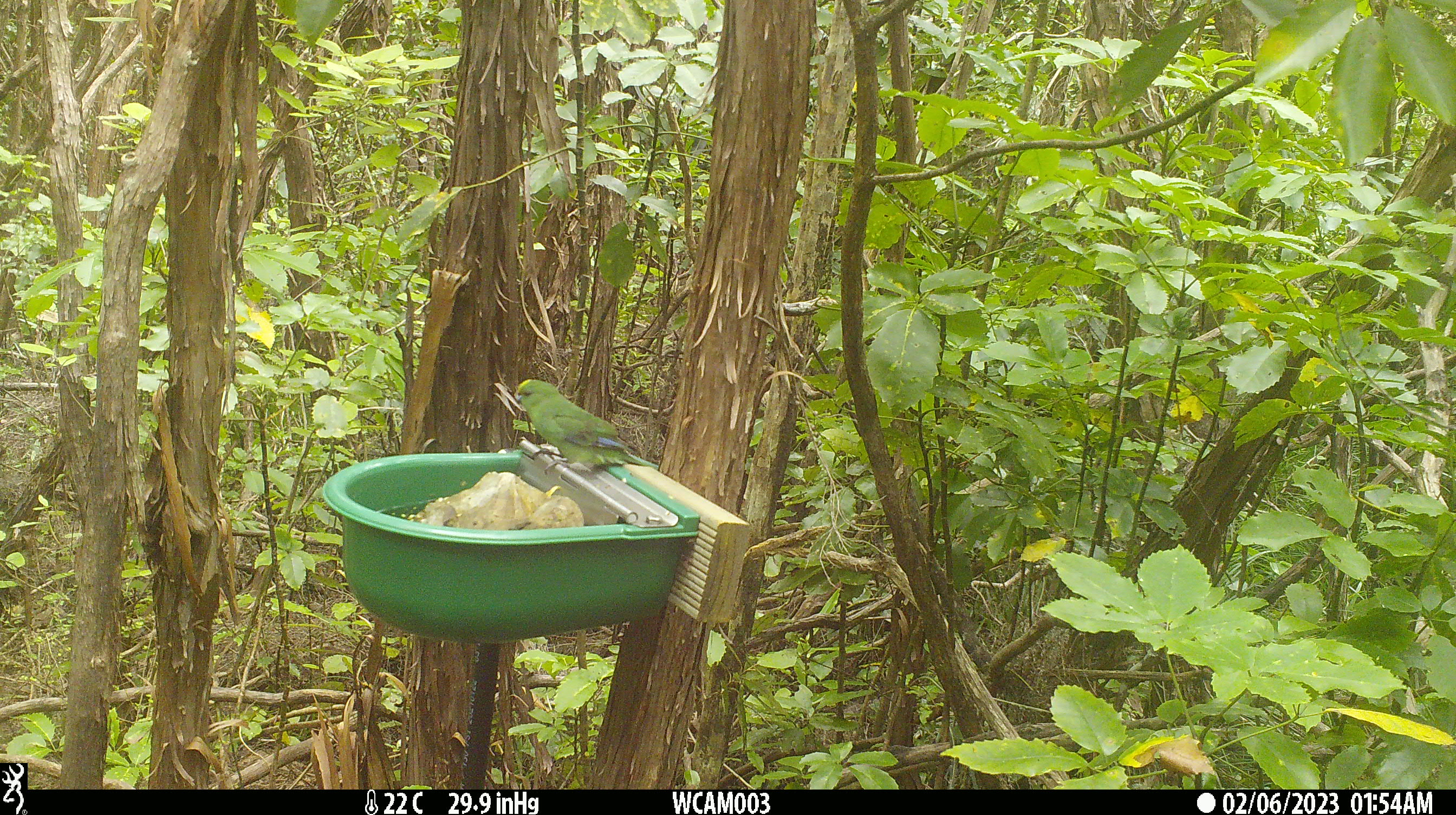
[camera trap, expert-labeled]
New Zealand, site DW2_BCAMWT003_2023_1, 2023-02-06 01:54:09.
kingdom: Animalia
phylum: Chordata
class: Aves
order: Psittaciformes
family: Psittaculidae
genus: Cyanoramphus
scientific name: Cyanoramphus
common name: parakeet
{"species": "parakeet (Cyanoramphus)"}